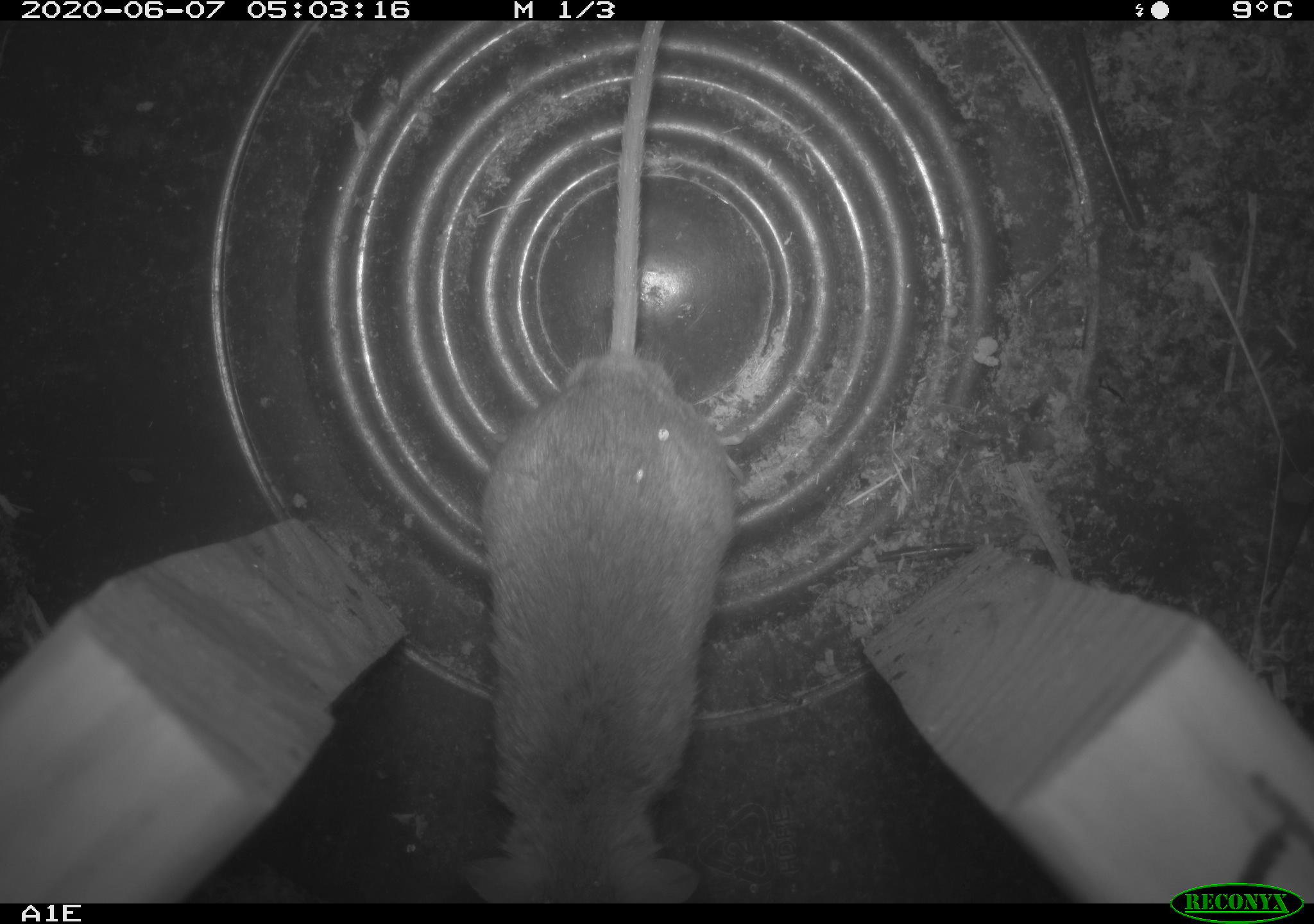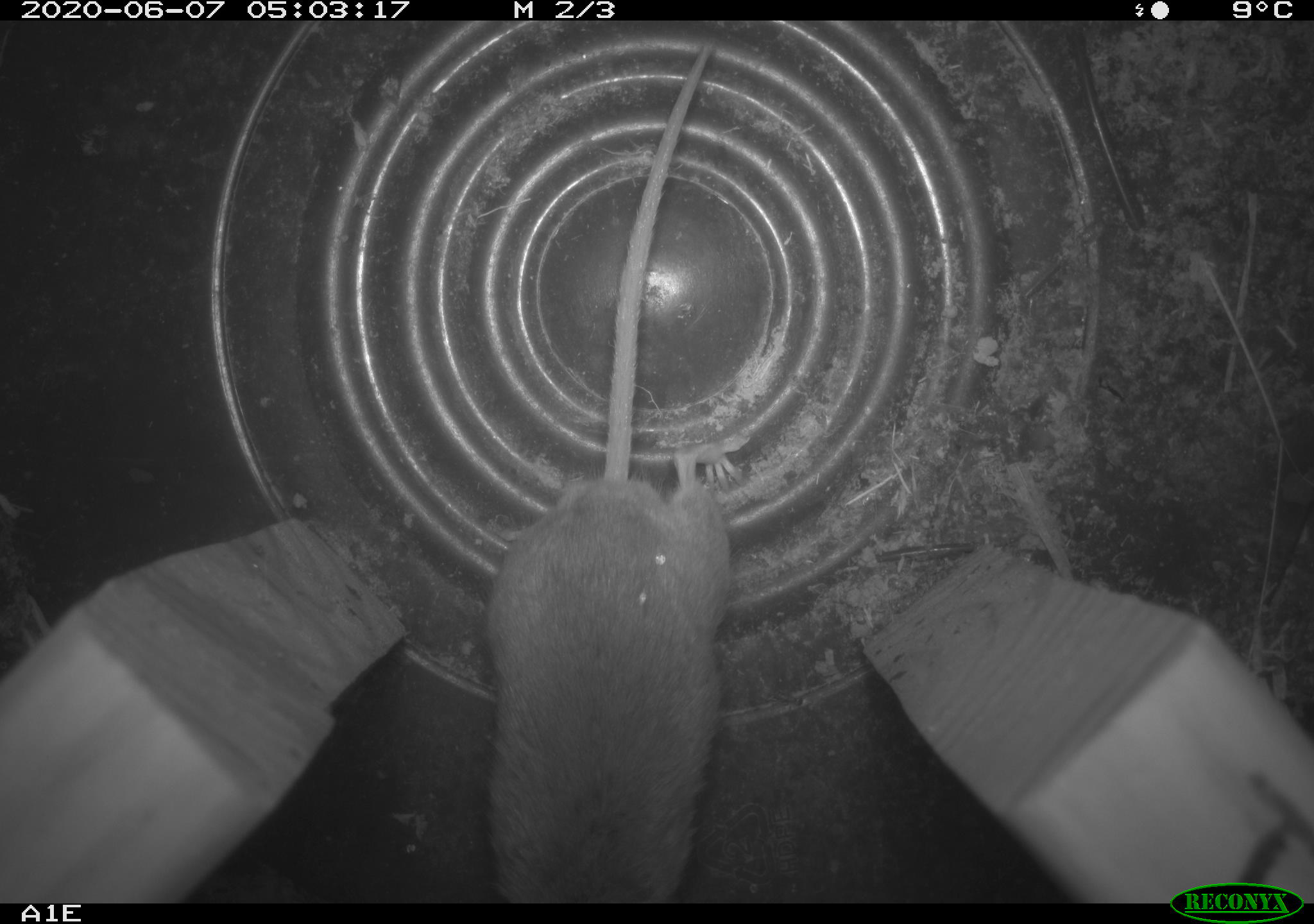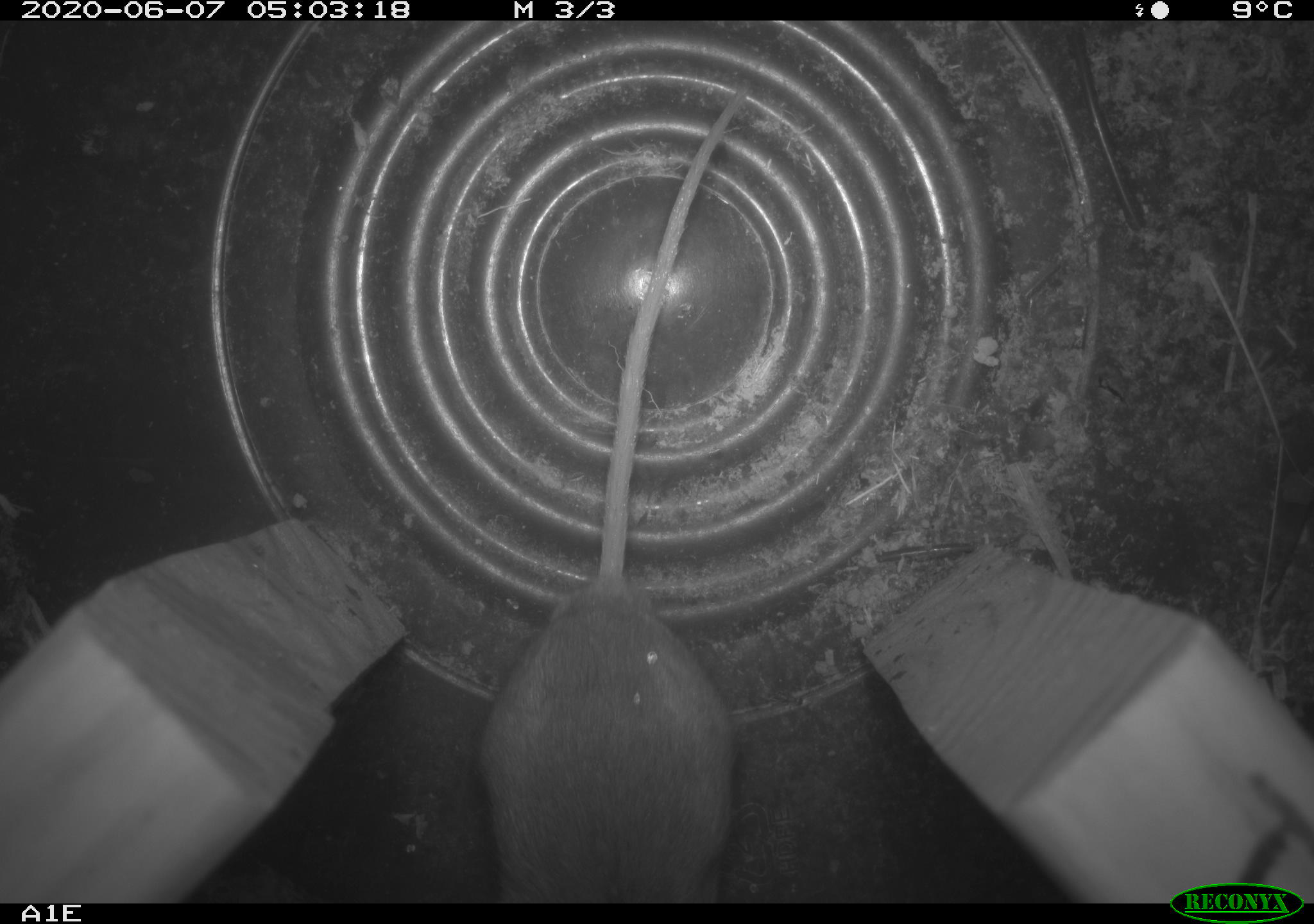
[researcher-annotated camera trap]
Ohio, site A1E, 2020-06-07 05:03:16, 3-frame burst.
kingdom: Animalia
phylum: Chordata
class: Mammalia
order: Rodentia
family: Cricetidae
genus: Peromyscus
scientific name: Peromyscus leucopus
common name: white-footed mouse